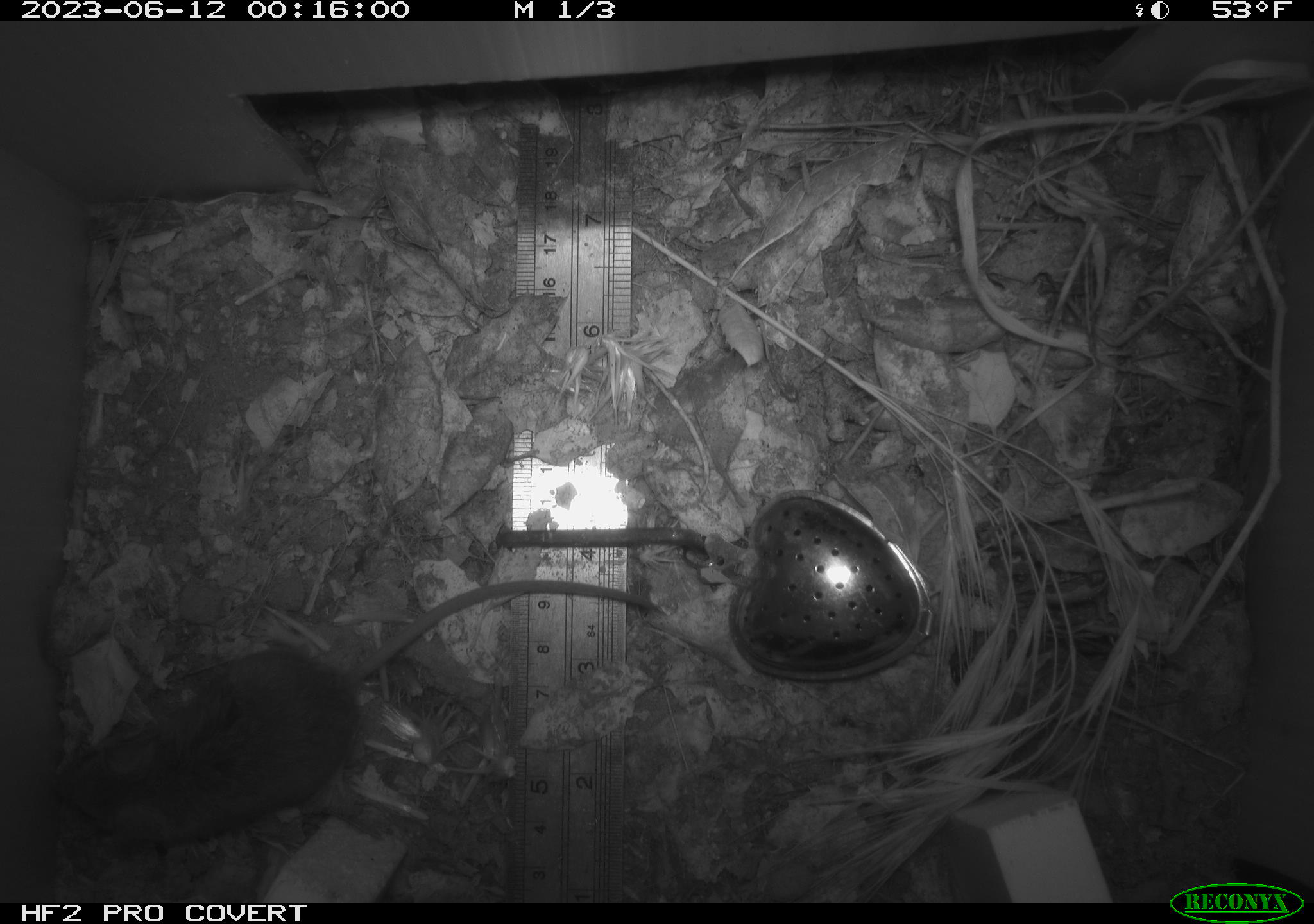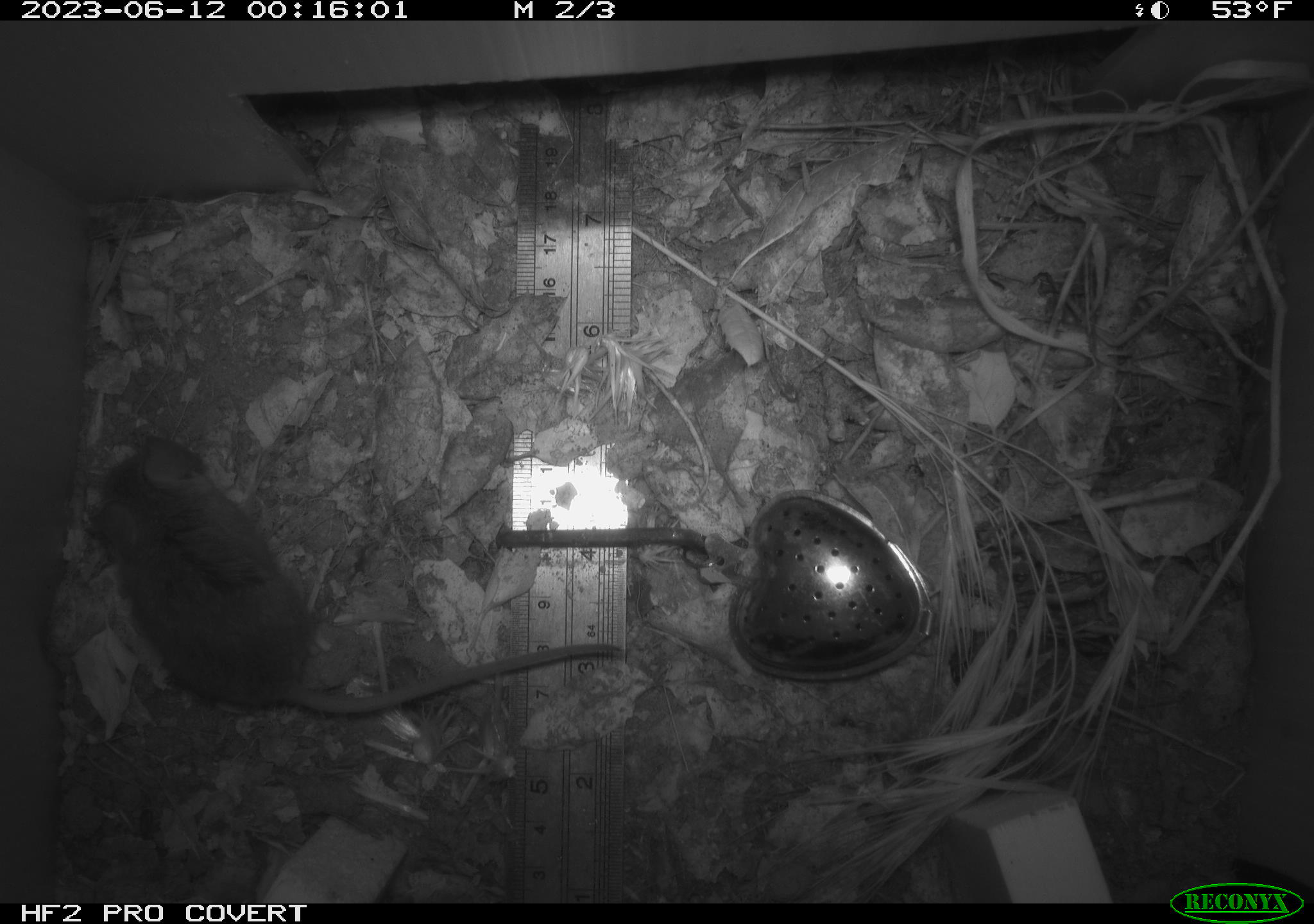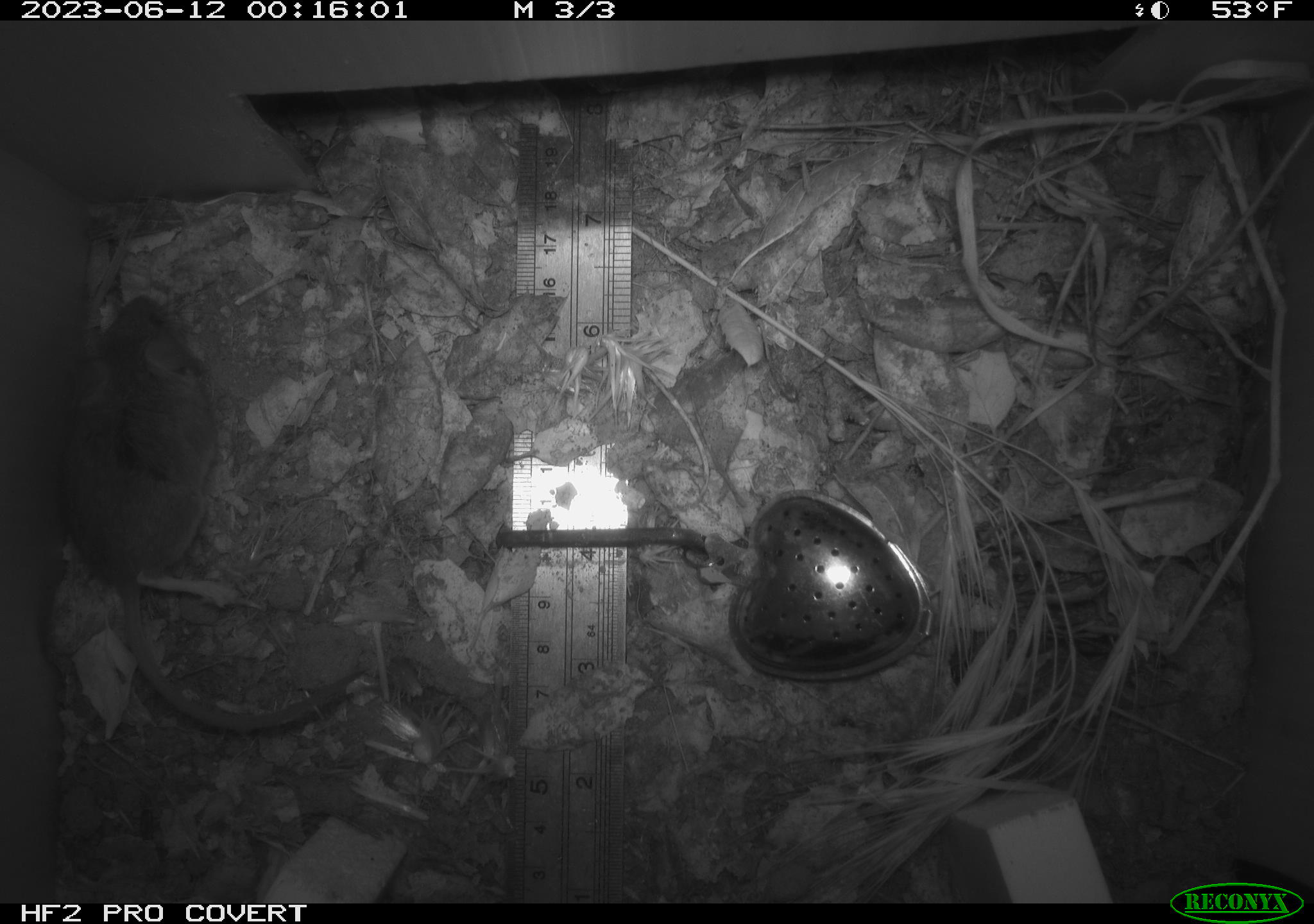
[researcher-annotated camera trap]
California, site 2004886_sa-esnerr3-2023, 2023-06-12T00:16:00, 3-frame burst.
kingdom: Animalia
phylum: Chordata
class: Mammalia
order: Rodentia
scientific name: Rodentia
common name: mouse species